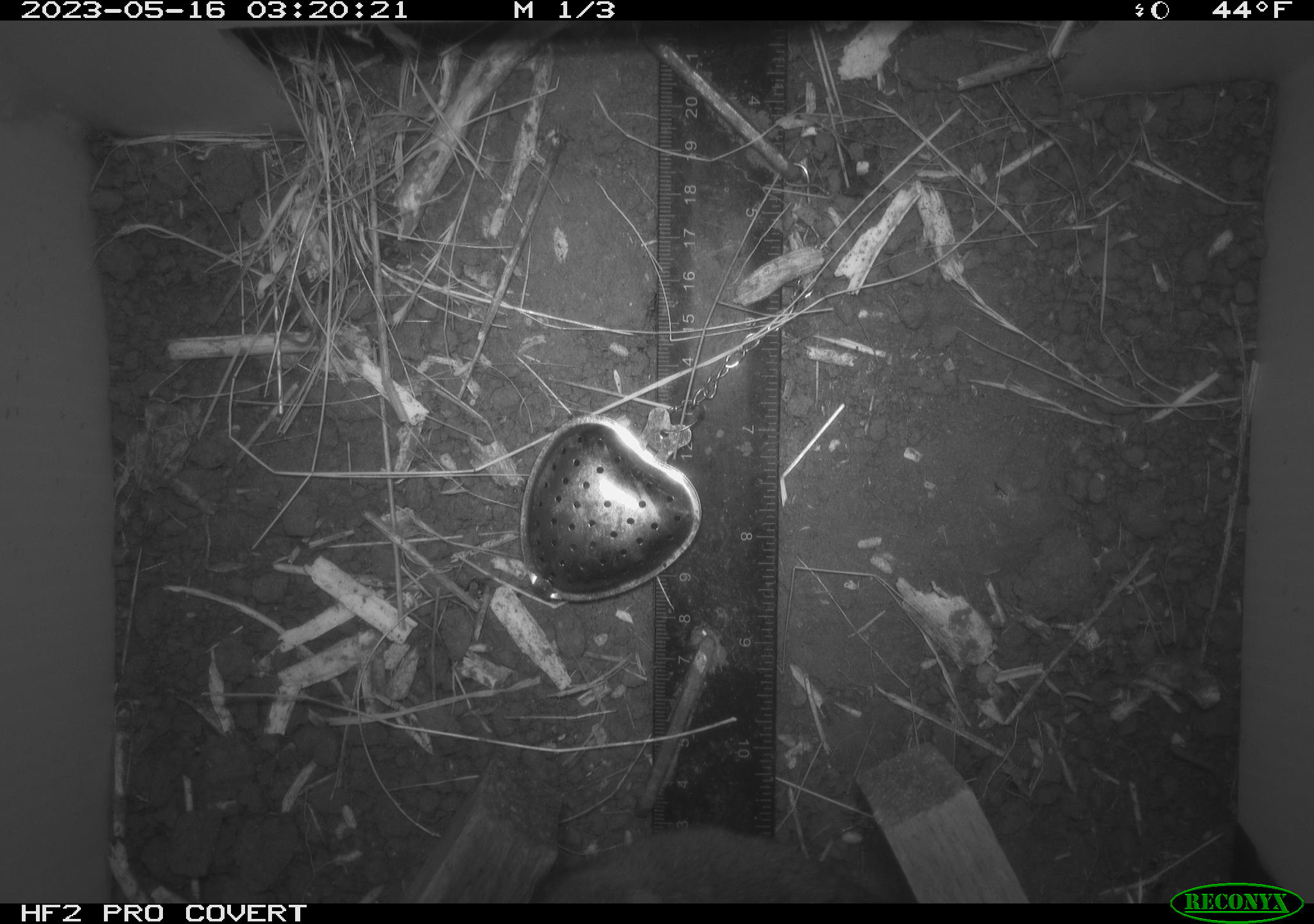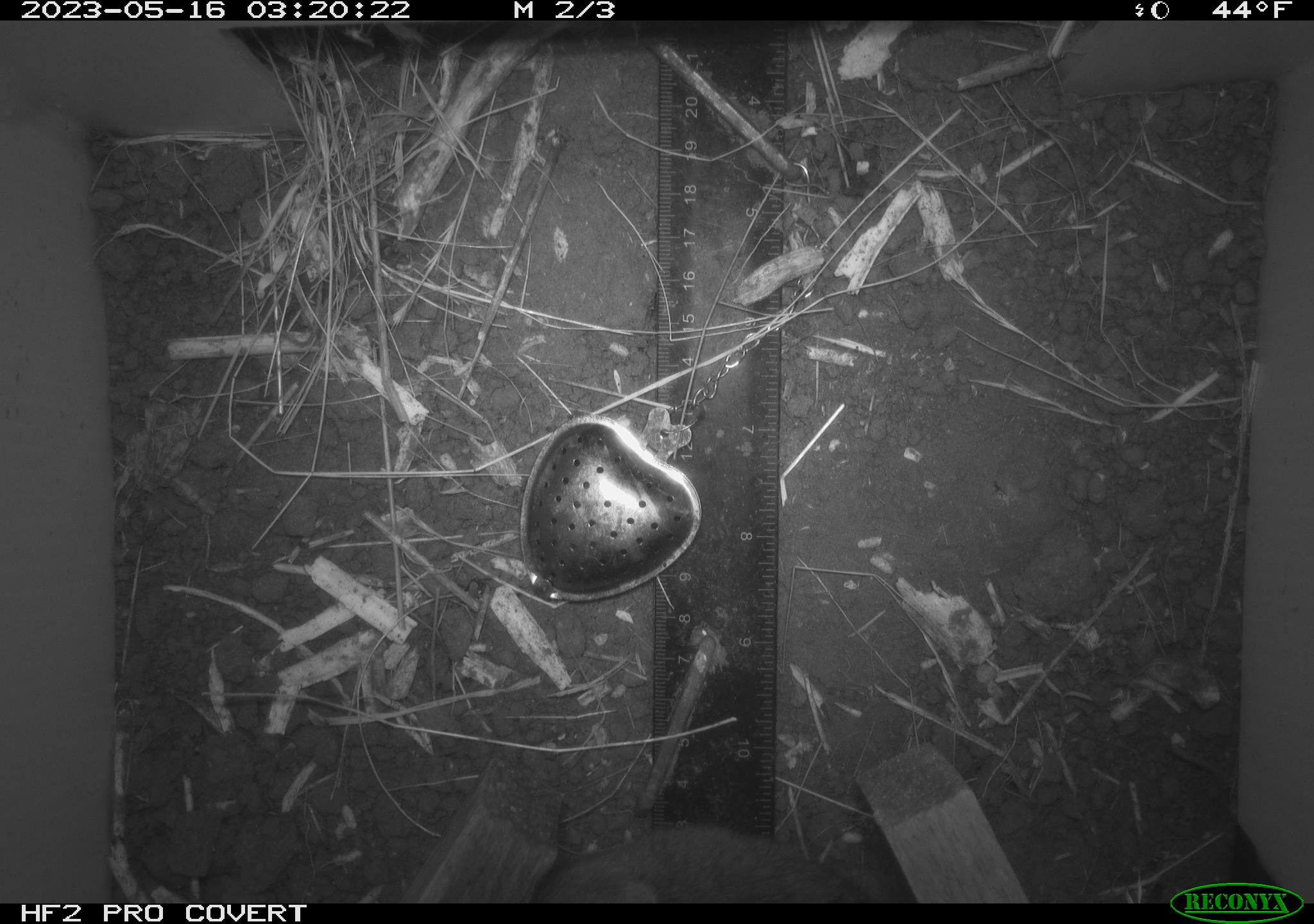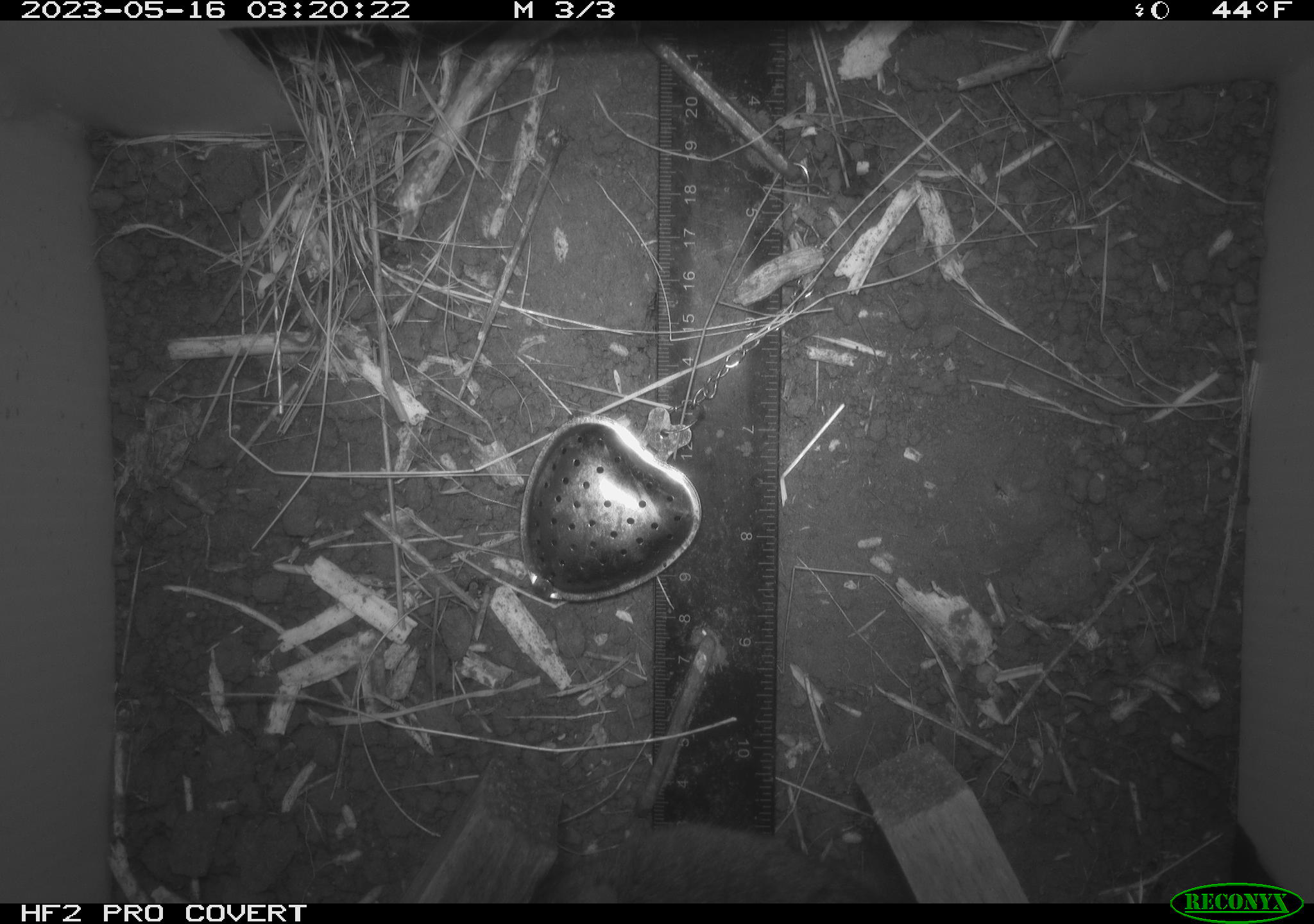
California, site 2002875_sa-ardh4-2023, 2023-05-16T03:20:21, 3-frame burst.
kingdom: Animalia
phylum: Chordata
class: Mammalia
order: Rodentia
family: Cricetidae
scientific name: Arvicolinae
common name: voles, lemmings, and muskrats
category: arvicolinae subfamily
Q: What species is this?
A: Arvicolinae subfamily (voles, lemmings, and muskrats) (Arvicolinae).